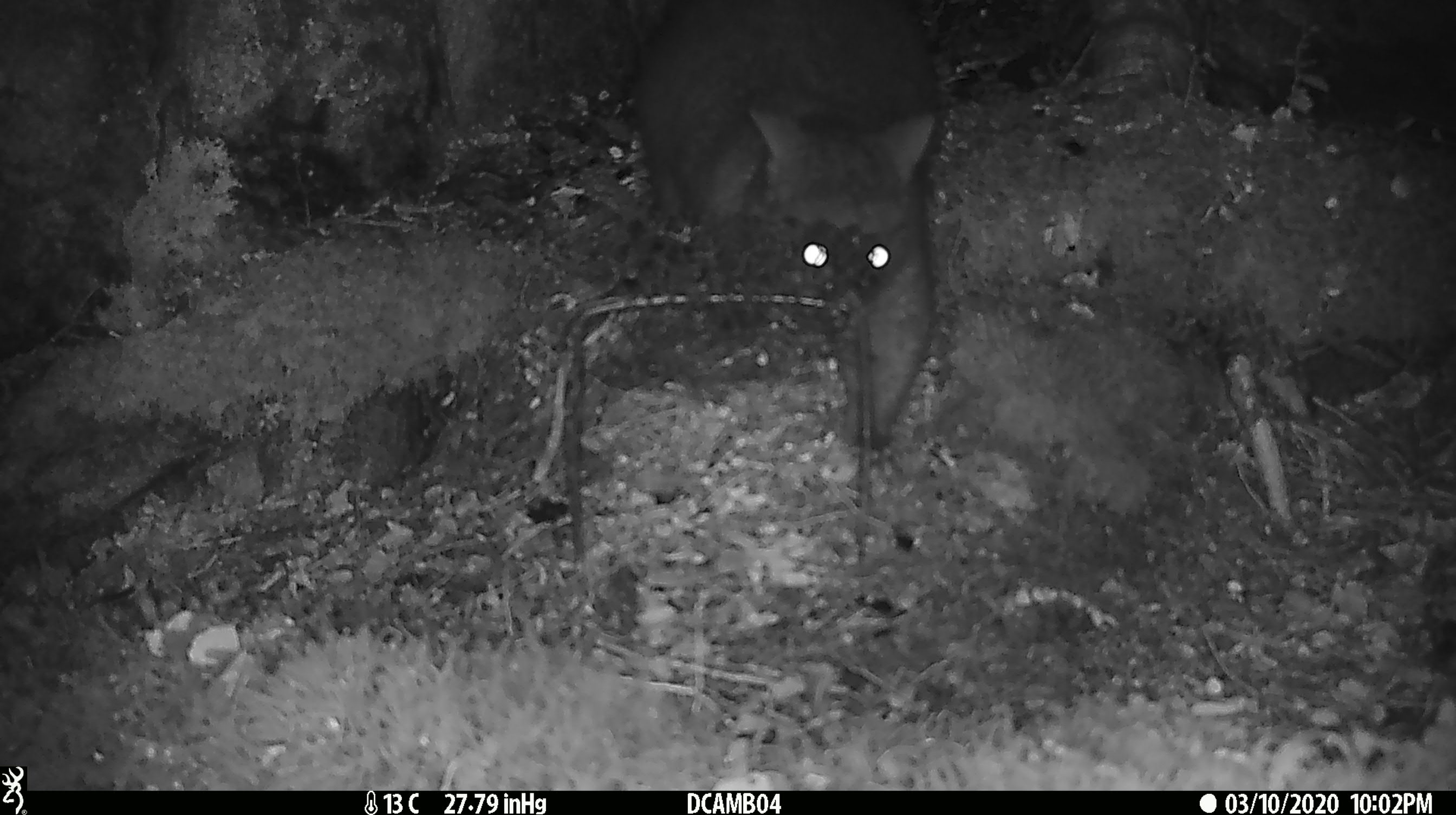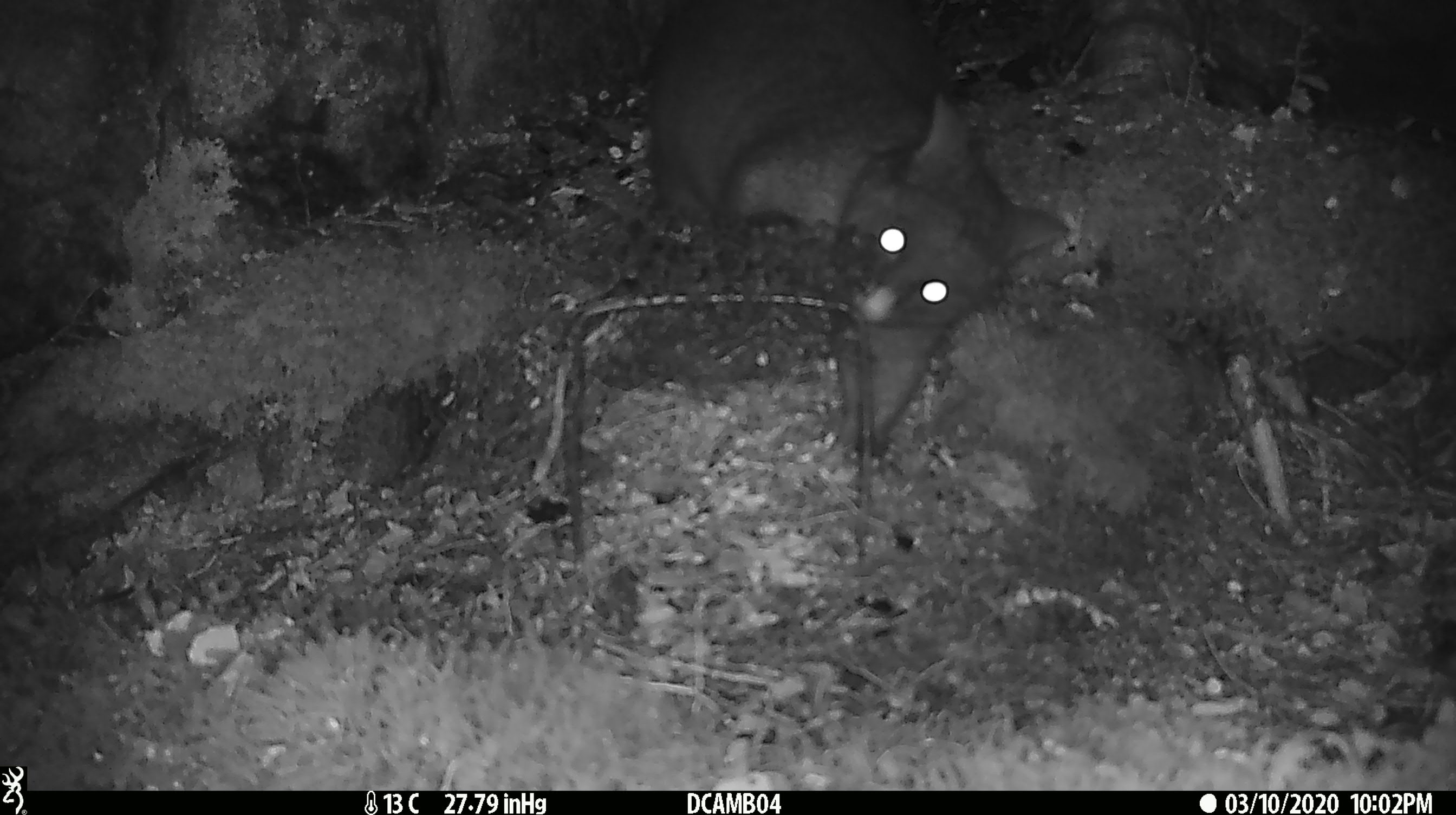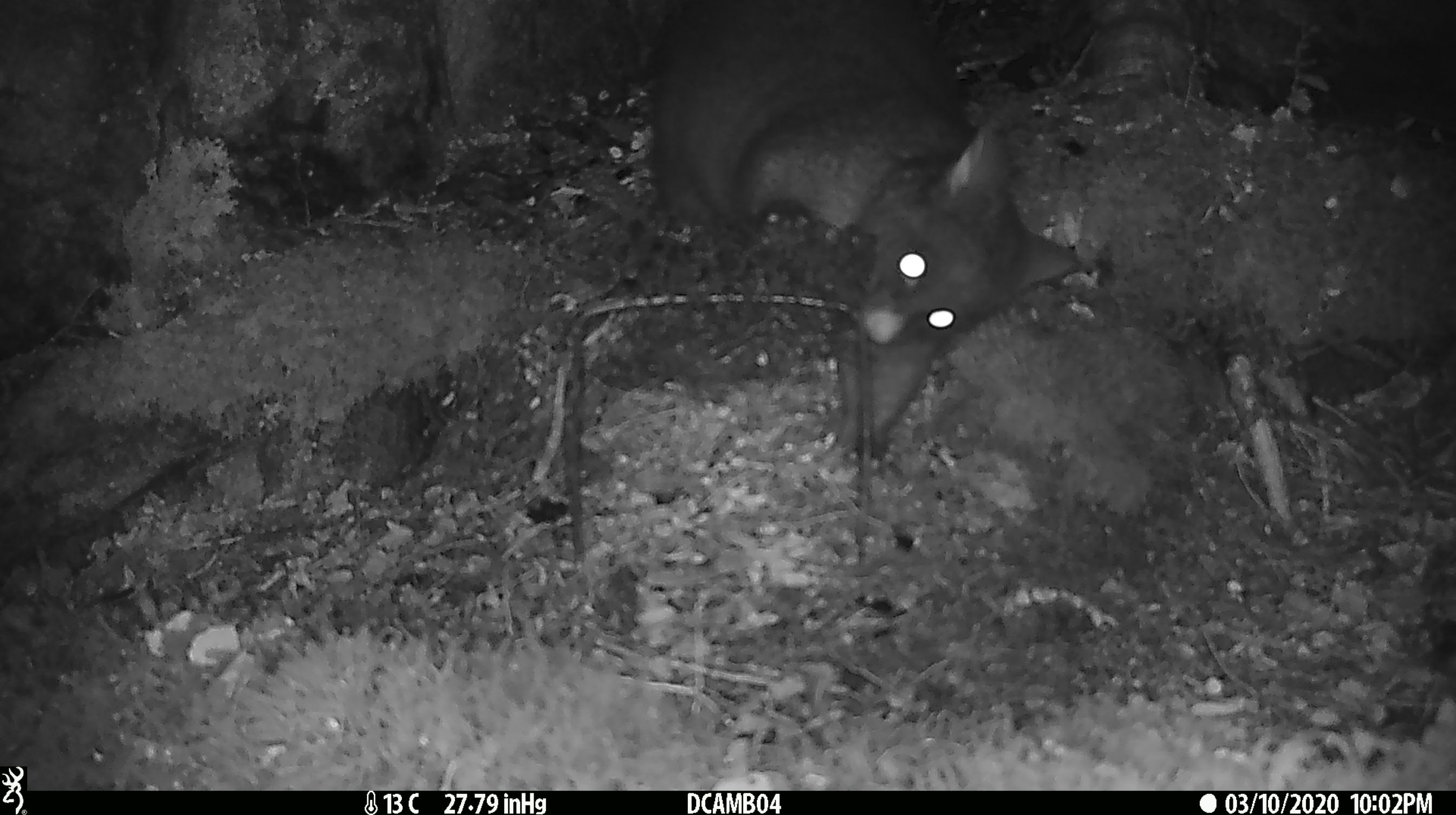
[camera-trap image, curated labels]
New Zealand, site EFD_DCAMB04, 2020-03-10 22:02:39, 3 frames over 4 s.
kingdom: Animalia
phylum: Chordata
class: Mammalia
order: Diprotodontia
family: Phalangeridae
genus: Trichosurus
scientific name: Trichosurus vulpecula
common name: common brushtail possum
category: possum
Possum (common brushtail possum) (Trichosurus vulpecula).